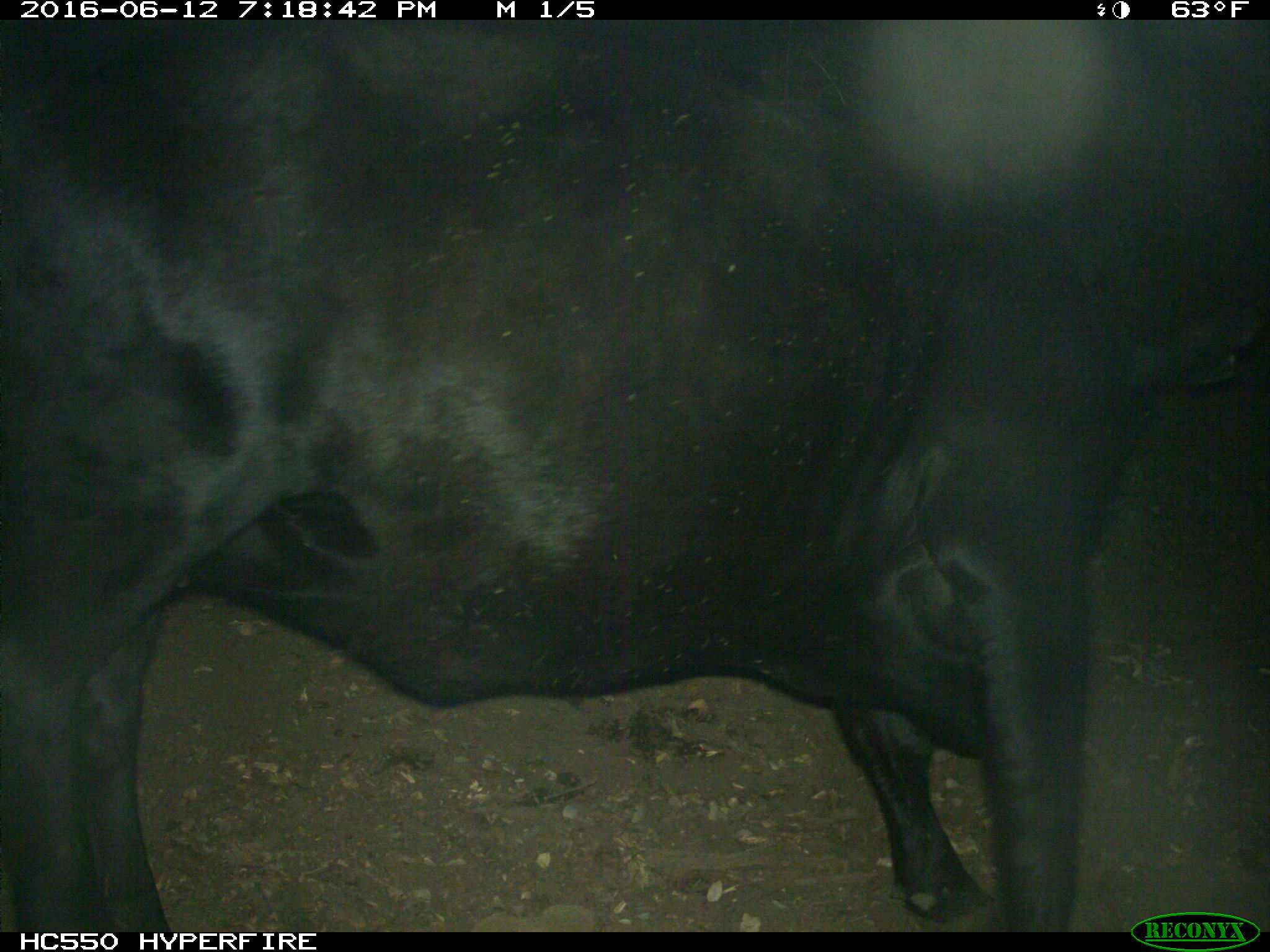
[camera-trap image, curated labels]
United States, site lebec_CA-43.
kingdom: Animalia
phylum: Chordata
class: Mammalia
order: Artiodactyla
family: Bovidae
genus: Bos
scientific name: Bos taurus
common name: domestic cow